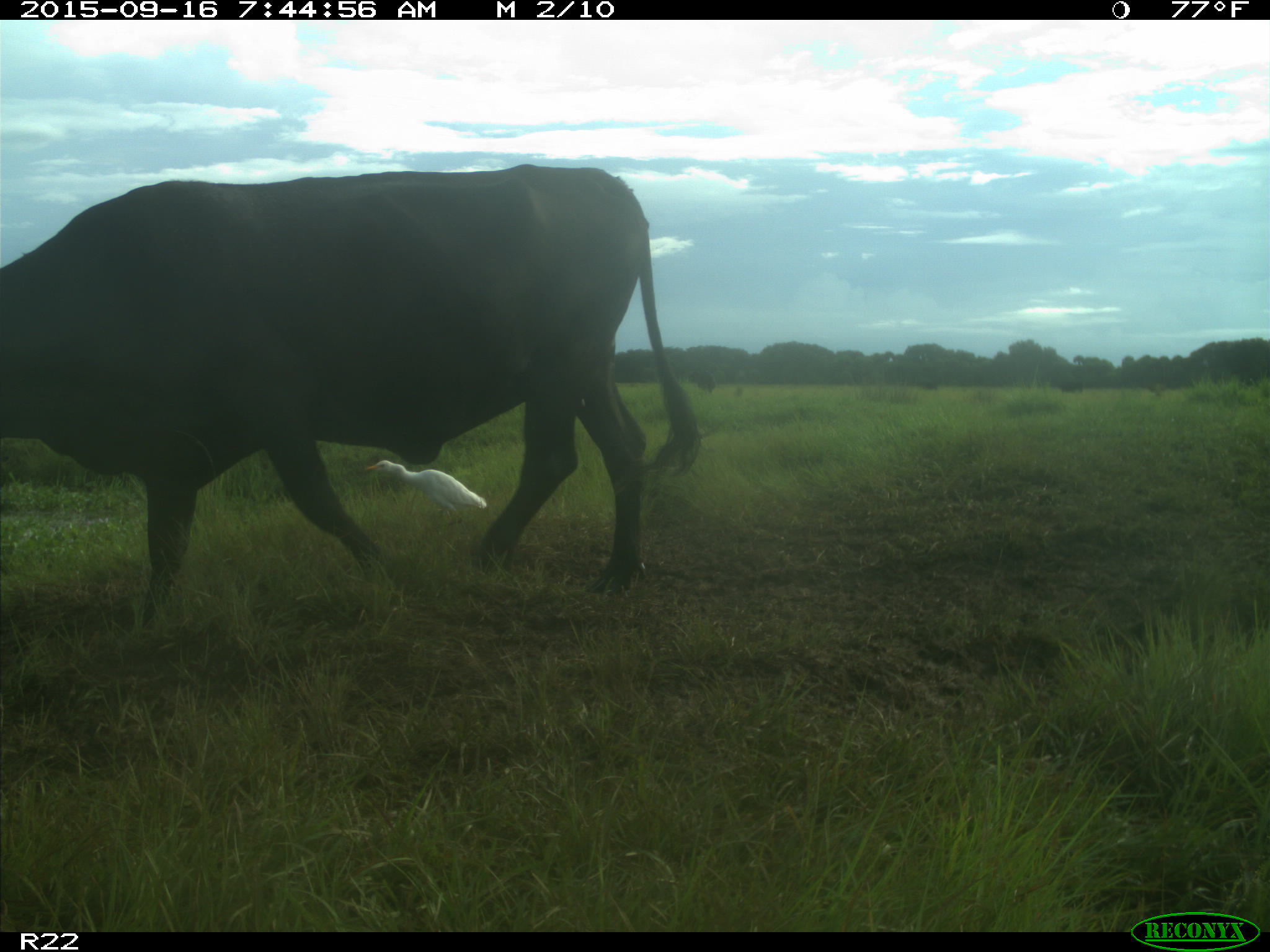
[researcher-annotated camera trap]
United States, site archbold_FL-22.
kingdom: Animalia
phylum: Chordata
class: Mammalia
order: Artiodactyla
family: Bovidae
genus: Bos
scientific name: Bos taurus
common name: domestic cow